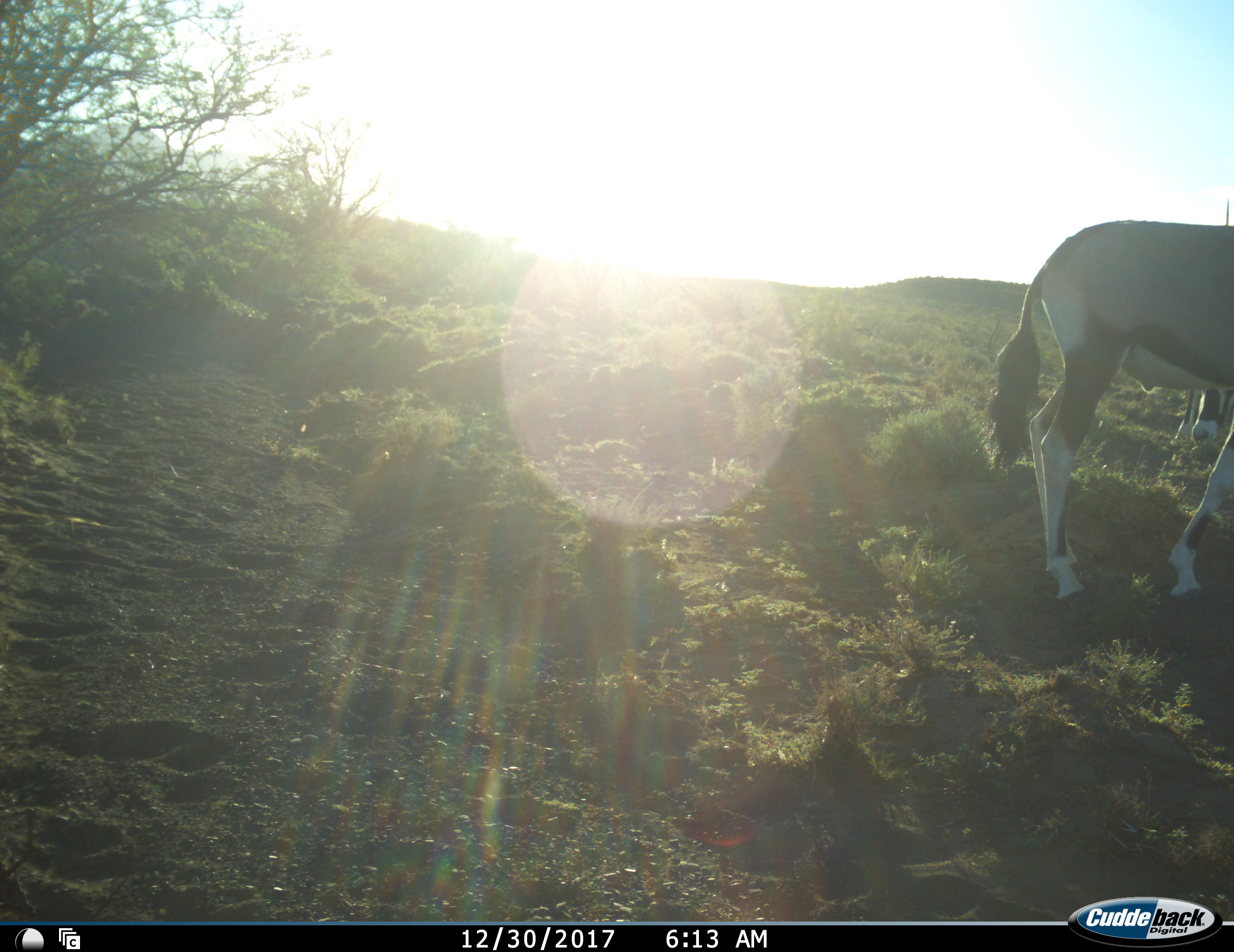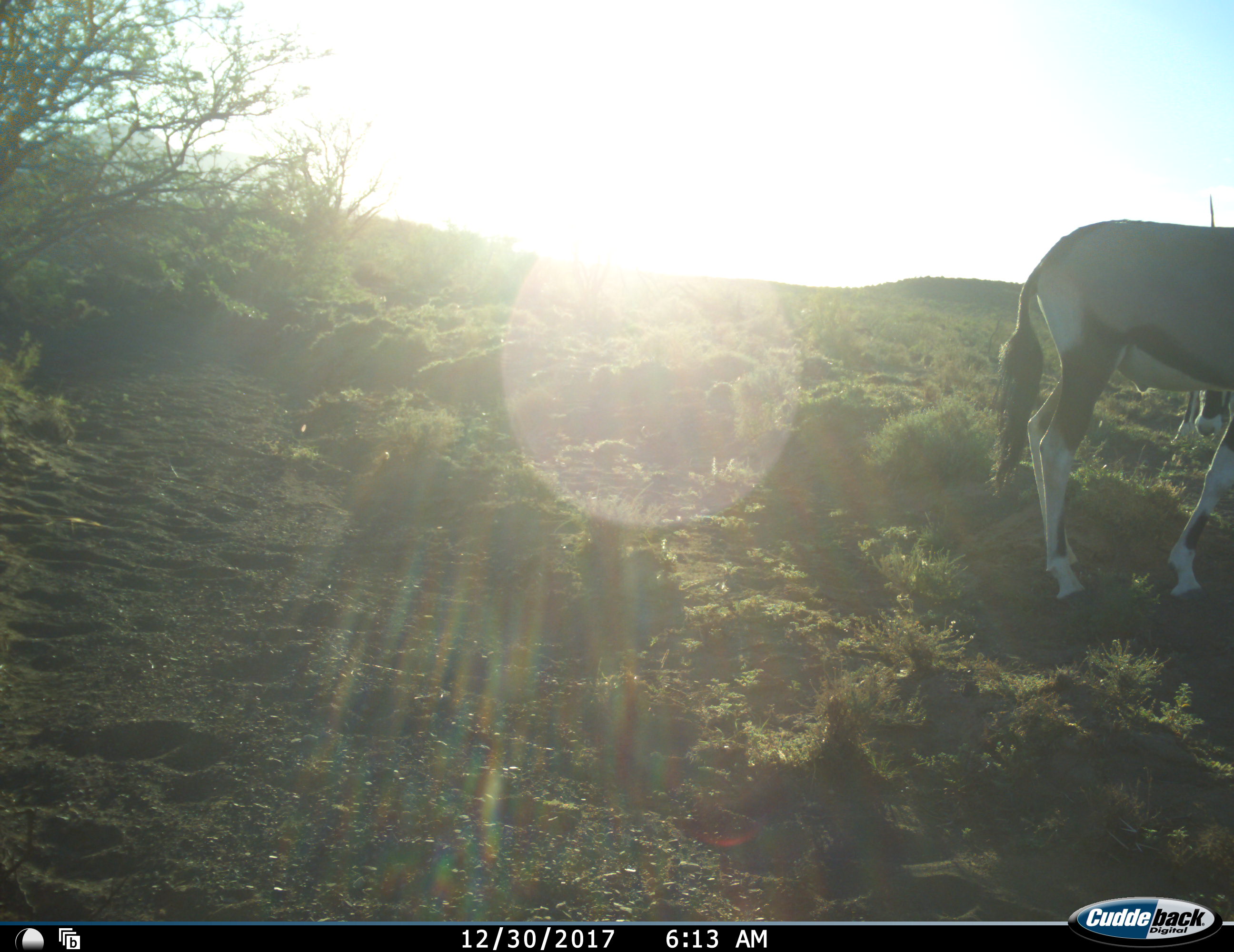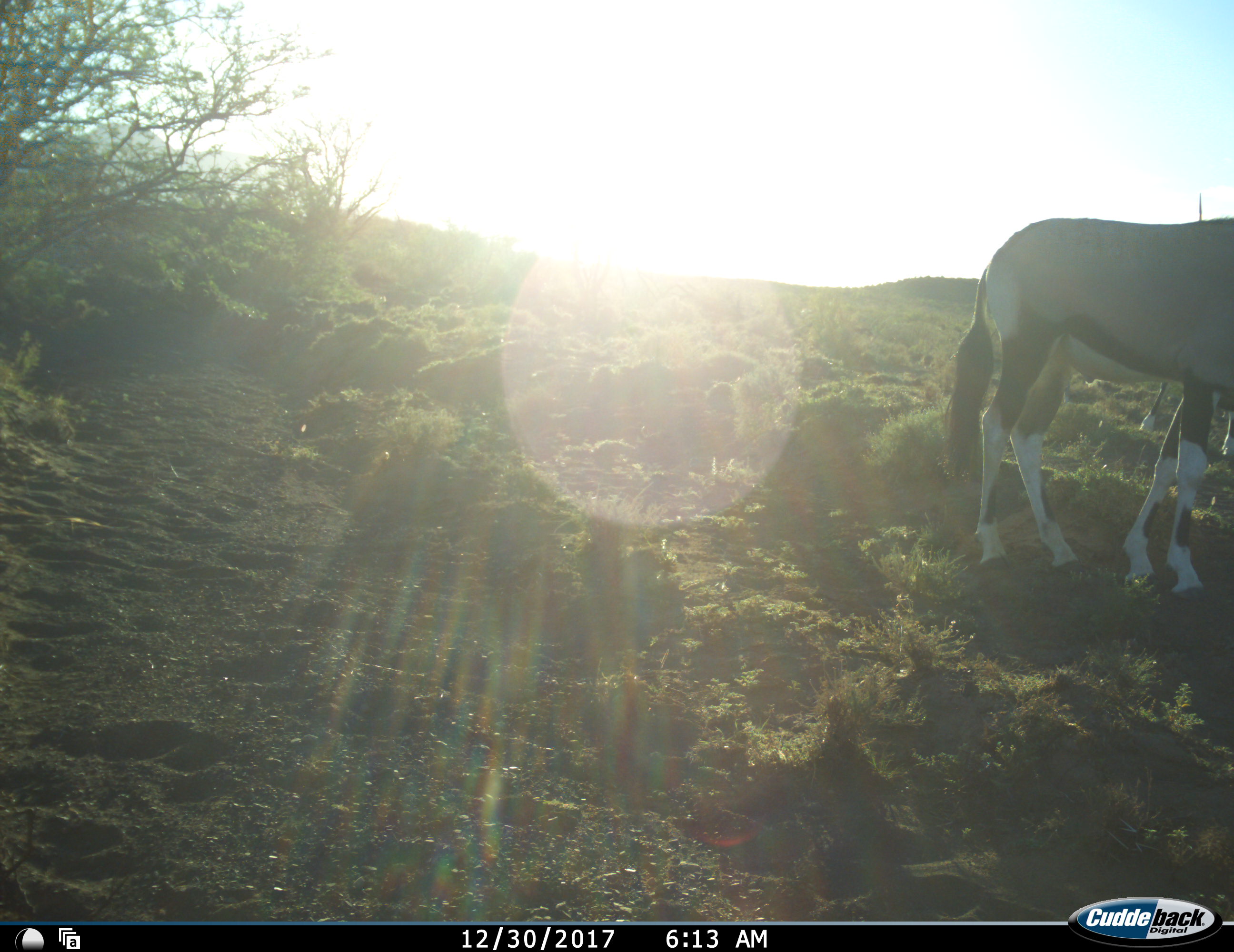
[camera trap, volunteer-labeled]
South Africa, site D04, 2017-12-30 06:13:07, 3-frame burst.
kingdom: Animalia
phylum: Chordata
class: Mammalia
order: Artiodactyla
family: Bovidae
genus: Oryx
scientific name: Oryx gazella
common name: gemsbok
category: gemsbokoryx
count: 2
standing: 100%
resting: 0%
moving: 11%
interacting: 0%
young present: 0%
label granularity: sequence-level